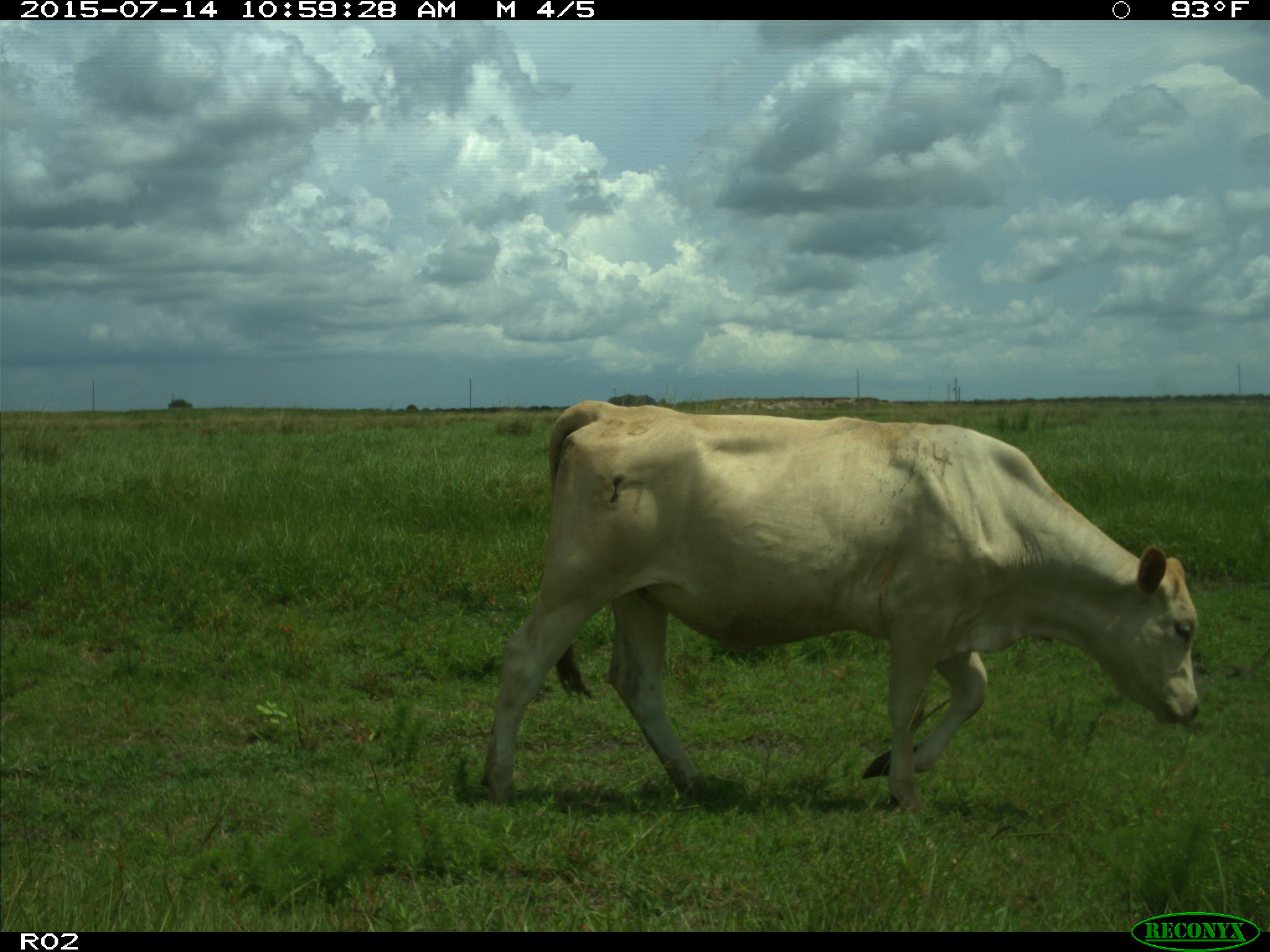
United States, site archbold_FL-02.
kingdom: Animalia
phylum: Chordata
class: Mammalia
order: Artiodactyla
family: Bovidae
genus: Bos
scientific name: Bos taurus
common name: domestic cow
Bos taurus (domestic cow).